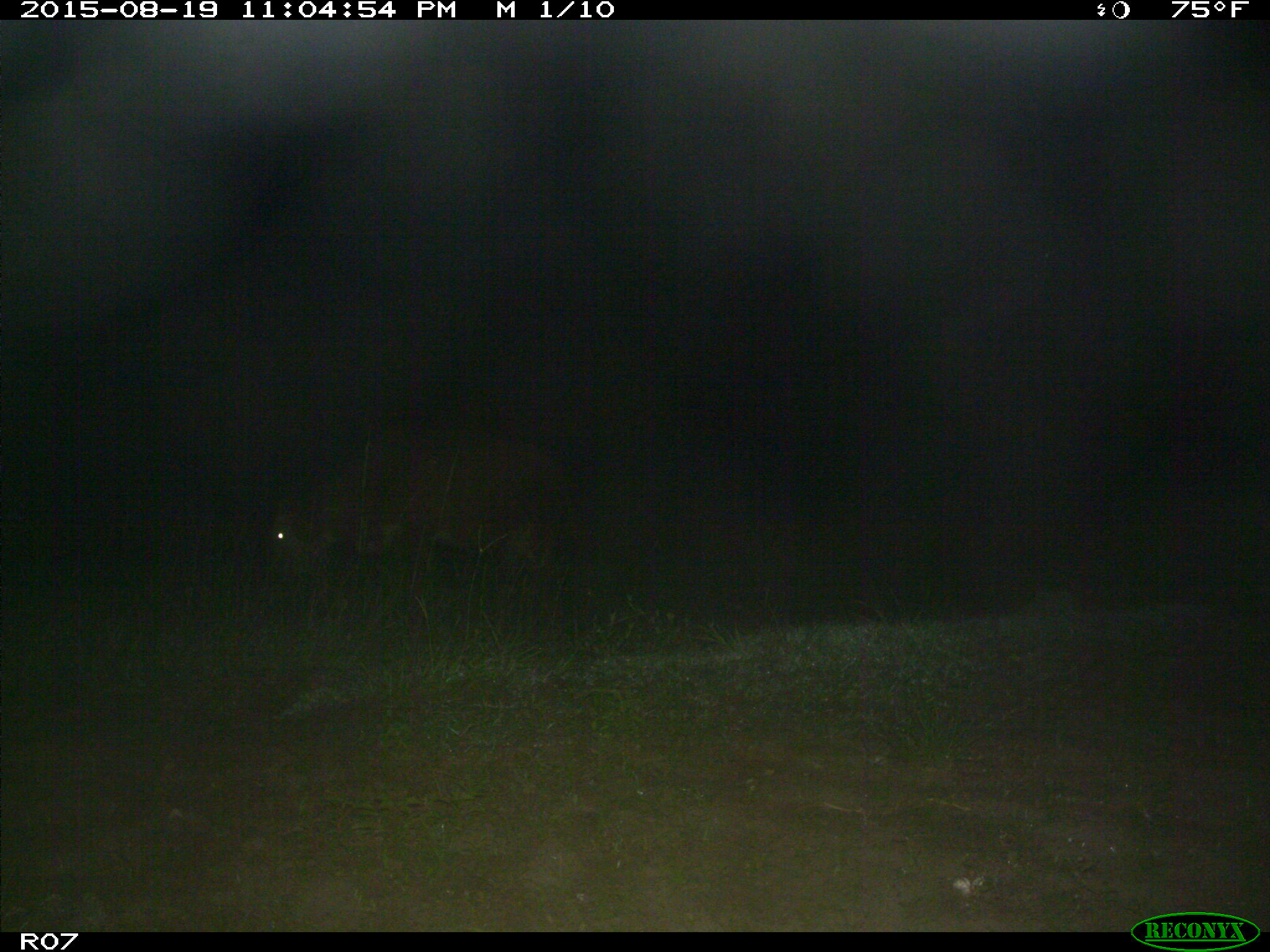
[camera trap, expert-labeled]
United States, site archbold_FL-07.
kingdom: Animalia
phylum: Chordata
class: Mammalia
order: Artiodactyla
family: Bovidae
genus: Bos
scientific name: Bos taurus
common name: domestic cow